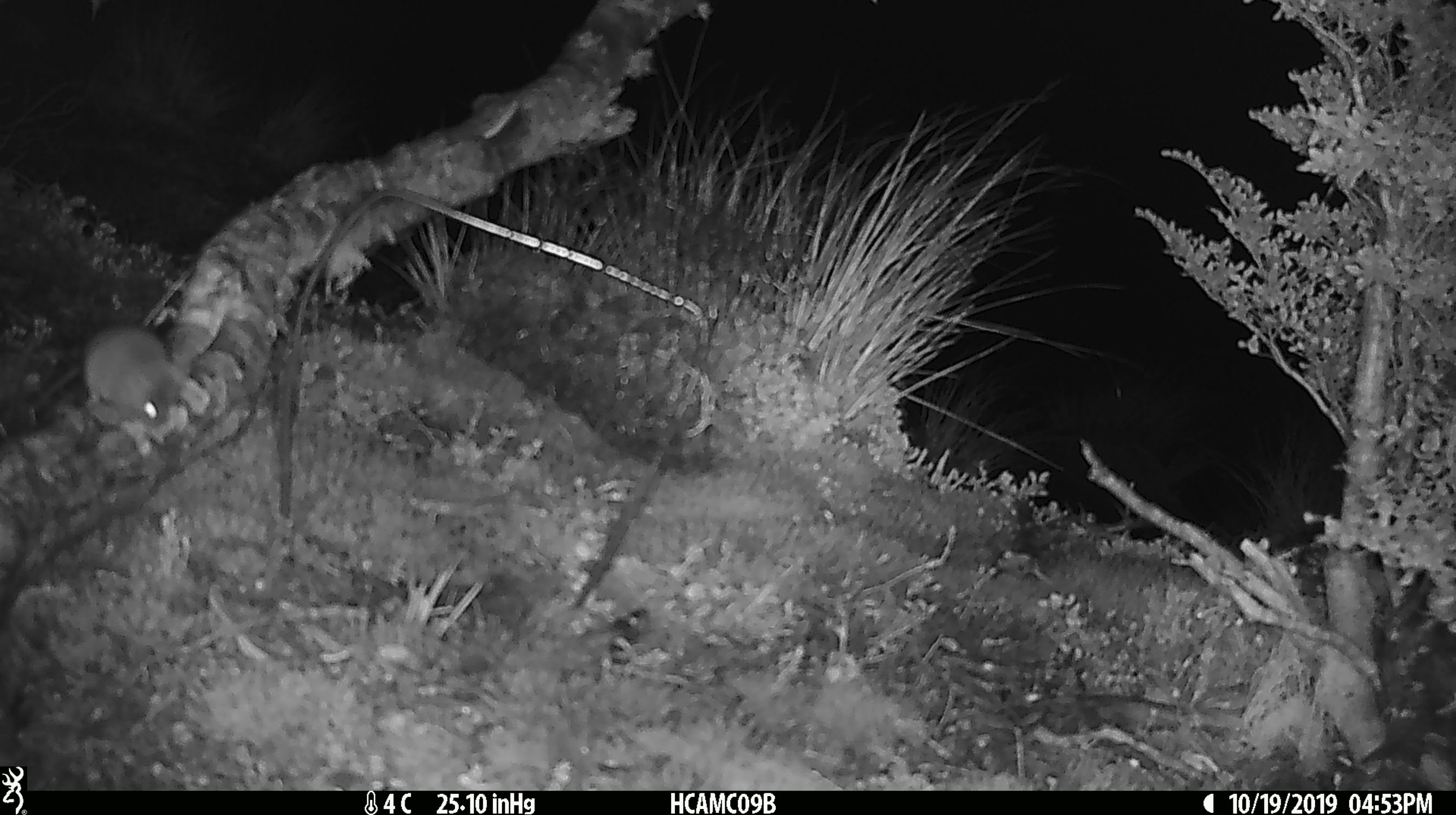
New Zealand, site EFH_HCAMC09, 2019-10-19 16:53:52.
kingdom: Animalia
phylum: Chordata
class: Mammalia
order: Rodentia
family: Muridae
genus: Mus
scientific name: Mus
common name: mouse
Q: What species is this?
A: Mouse (Mus).